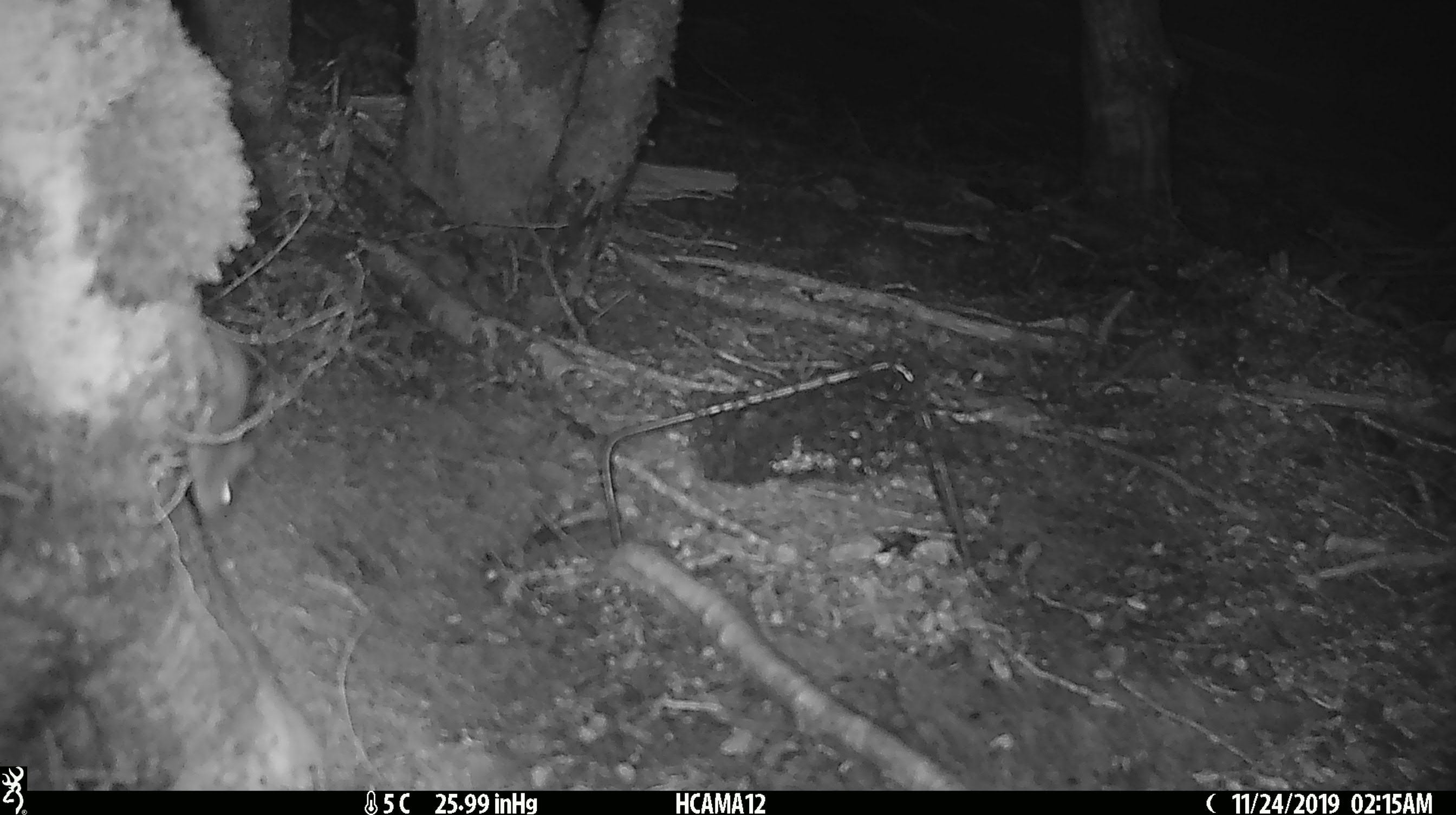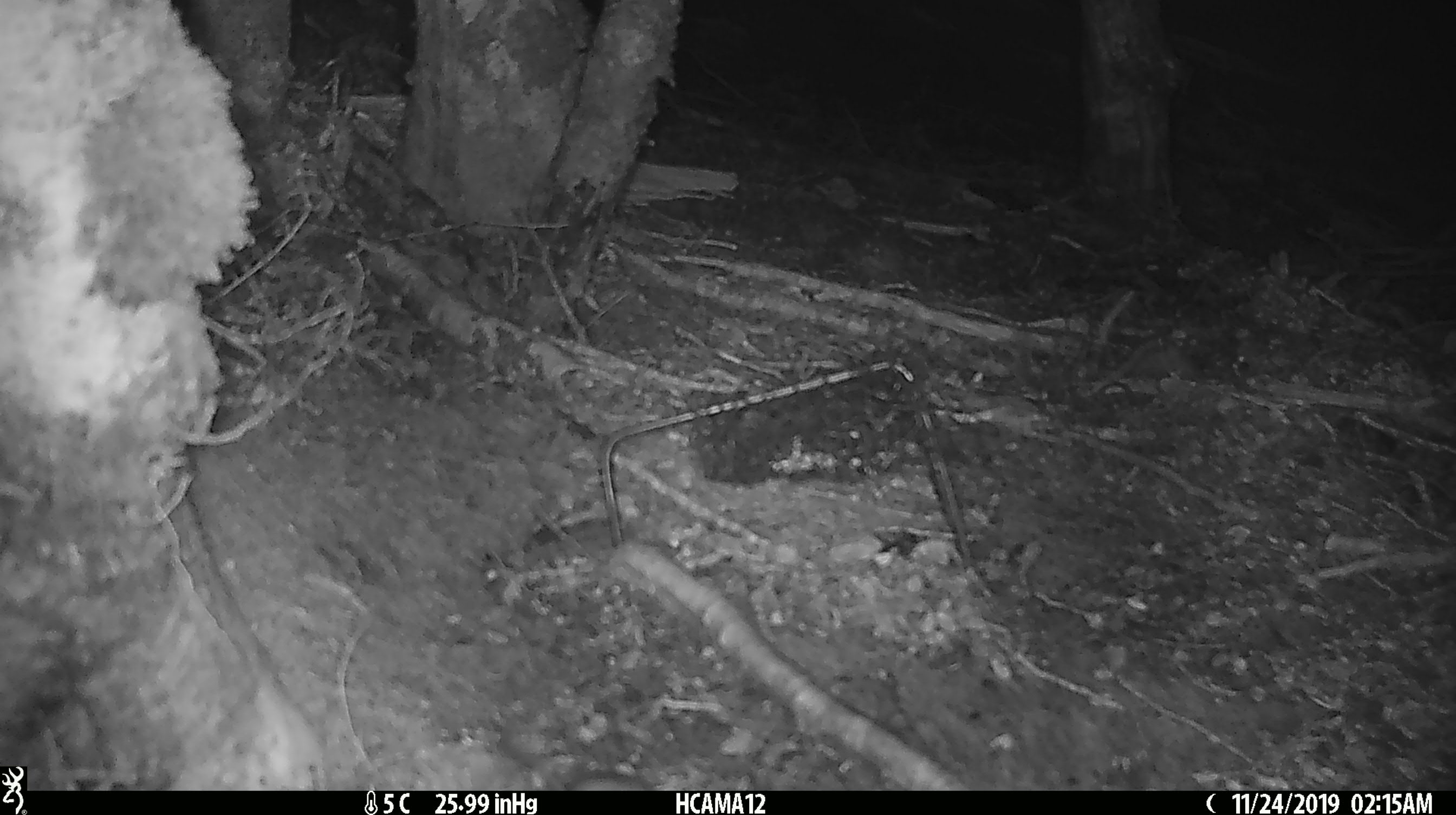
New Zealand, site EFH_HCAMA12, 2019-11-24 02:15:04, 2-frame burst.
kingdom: Animalia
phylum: Chordata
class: Mammalia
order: Rodentia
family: Muridae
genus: Mus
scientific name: Mus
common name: mouse